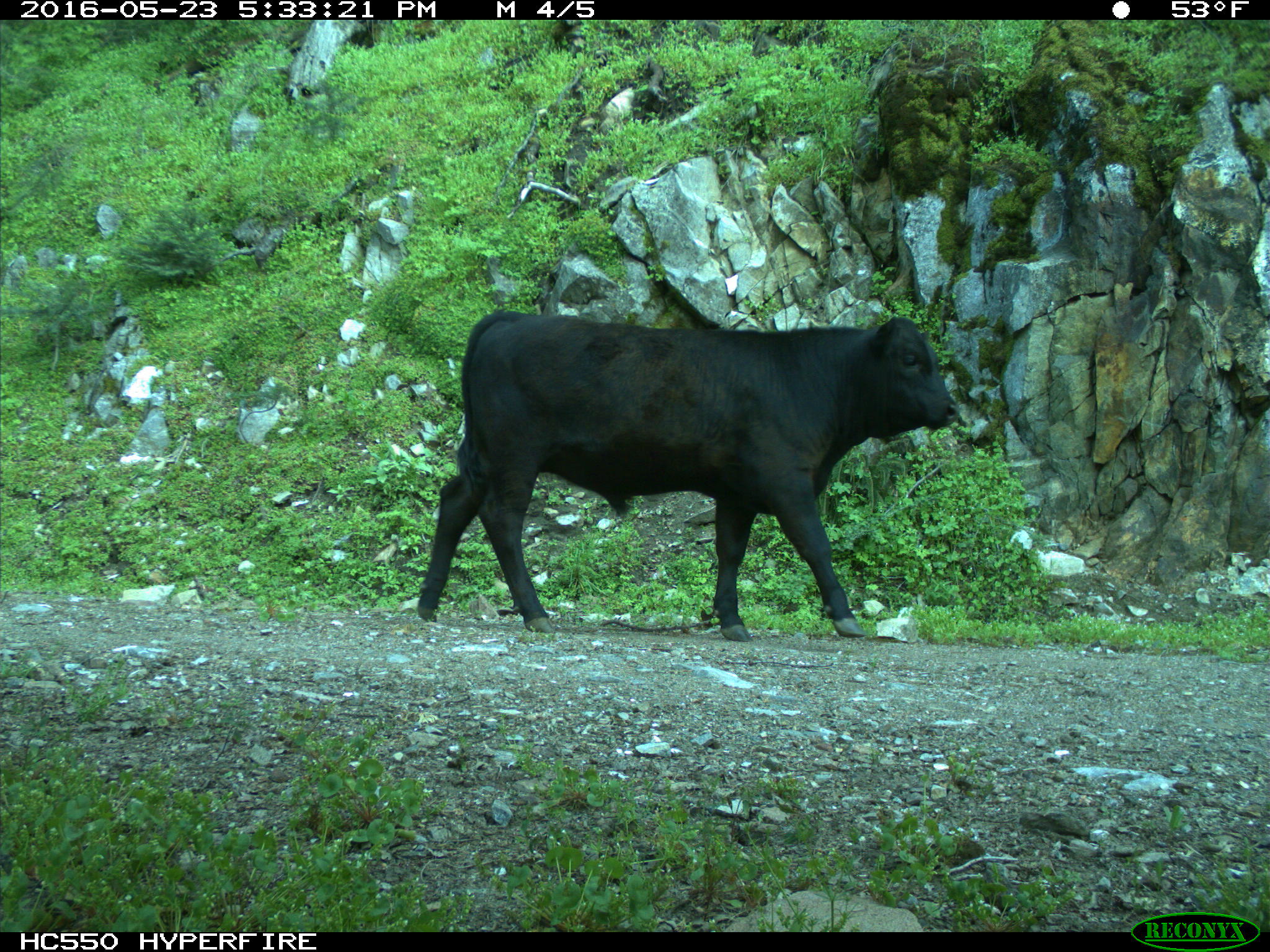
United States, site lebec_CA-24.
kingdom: Animalia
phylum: Chordata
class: Mammalia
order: Artiodactyla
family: Bovidae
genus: Bos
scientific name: Bos taurus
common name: domestic cow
Bos taurus (domestic cow).